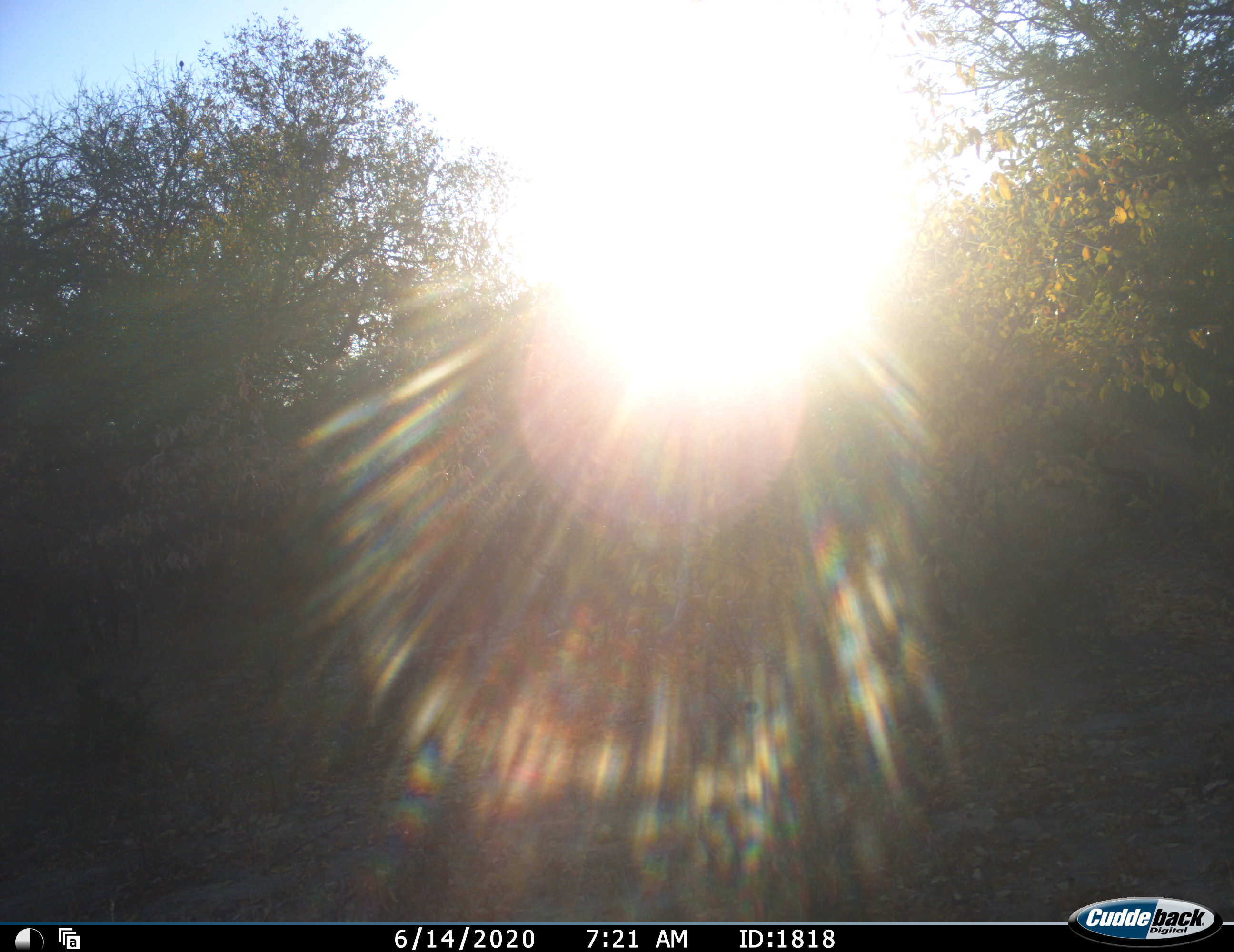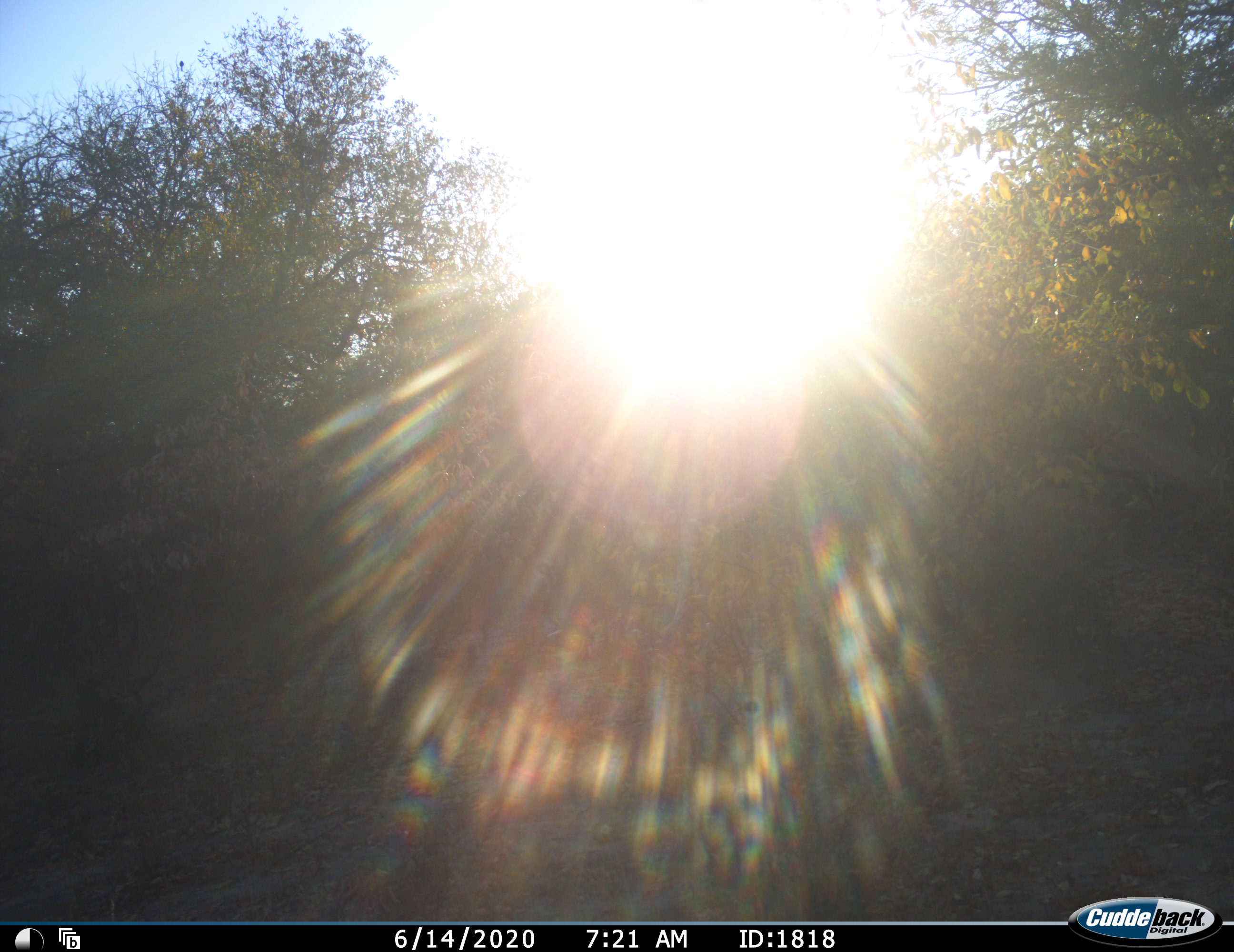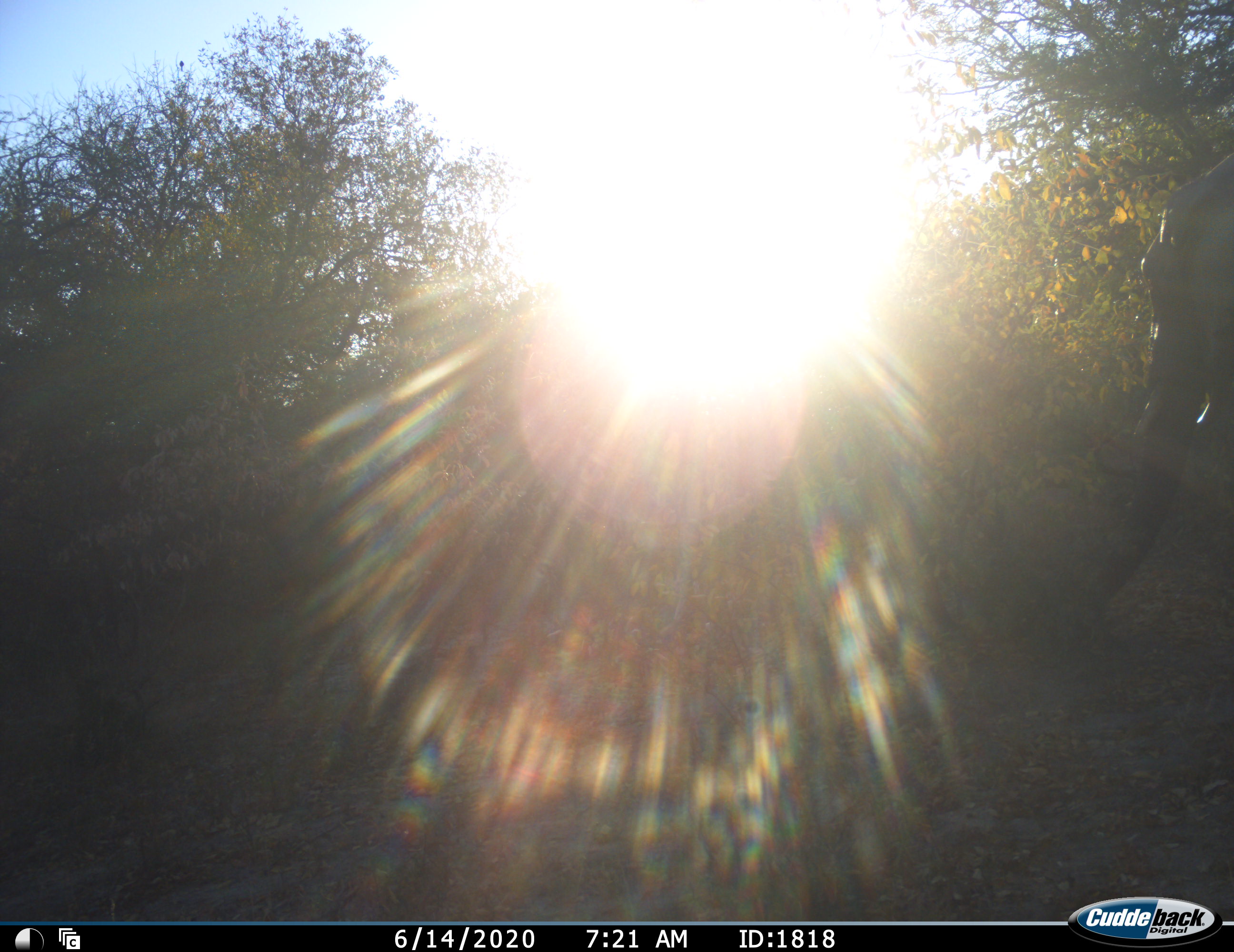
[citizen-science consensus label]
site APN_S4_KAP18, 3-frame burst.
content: unidentified animal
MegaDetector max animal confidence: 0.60